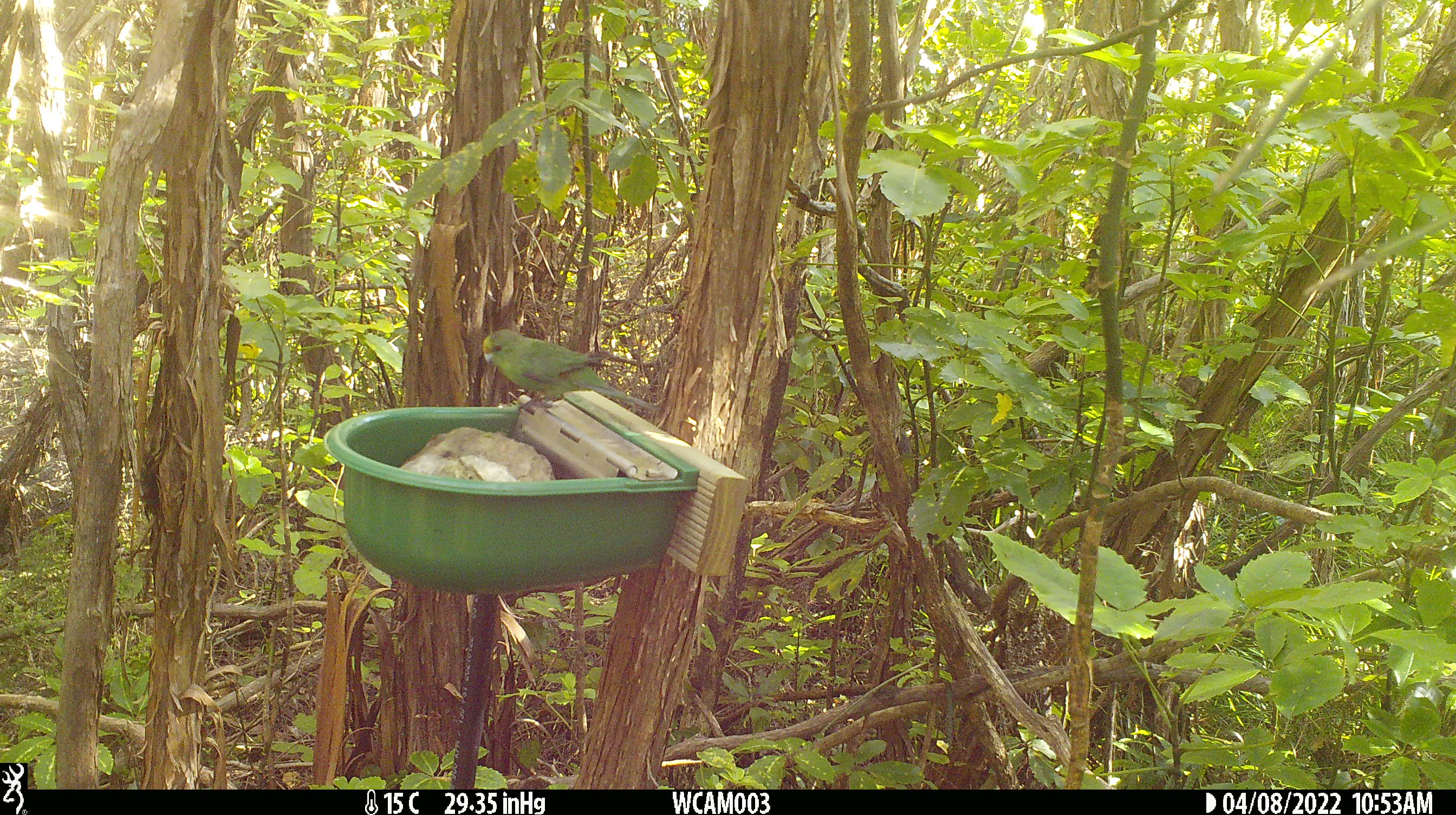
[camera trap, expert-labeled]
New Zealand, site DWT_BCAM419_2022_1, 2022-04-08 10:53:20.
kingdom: Animalia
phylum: Chordata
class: Aves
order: Psittaciformes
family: Psittaculidae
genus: Cyanoramphus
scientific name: Cyanoramphus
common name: parakeet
Parakeet (Cyanoramphus).